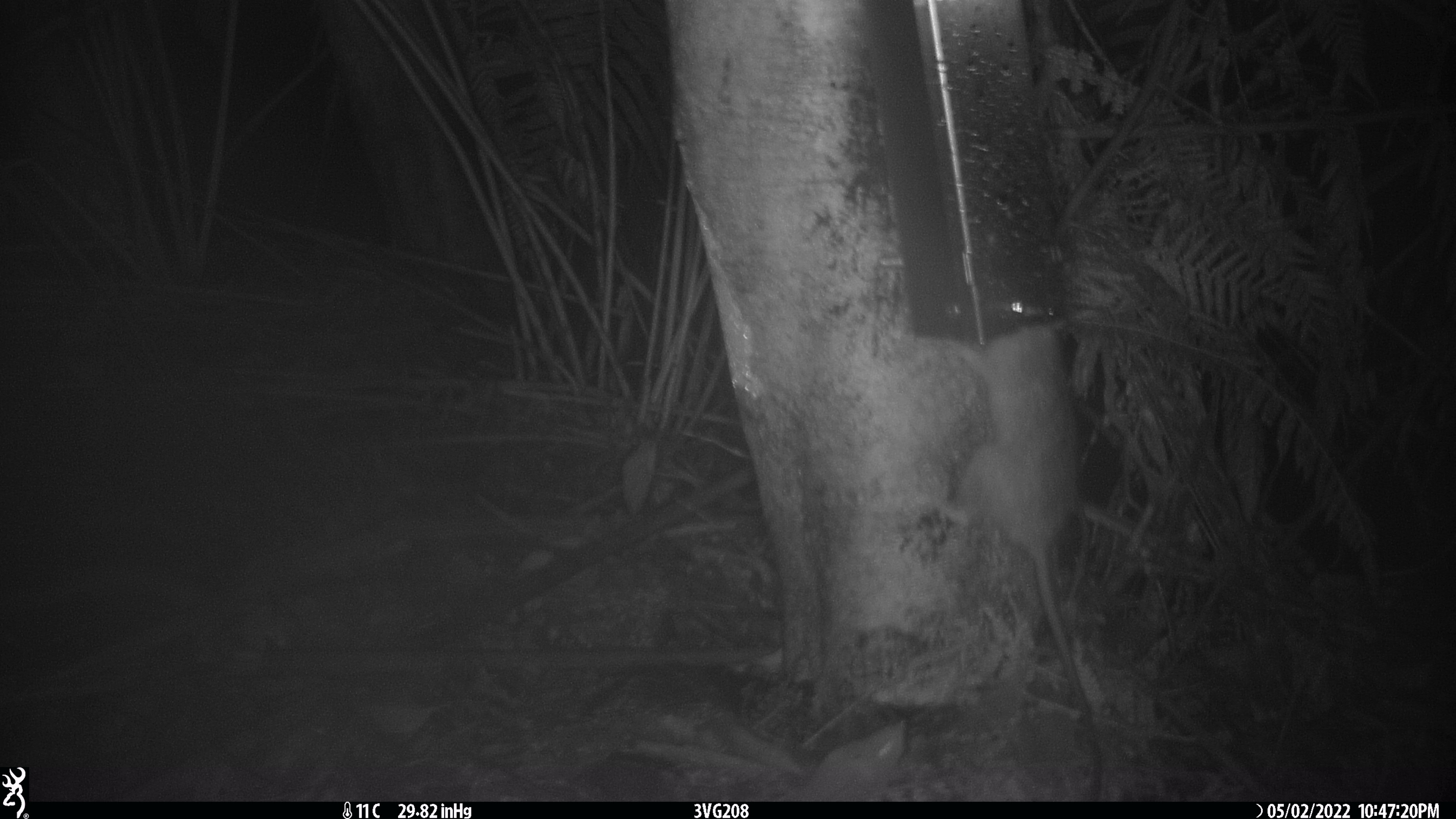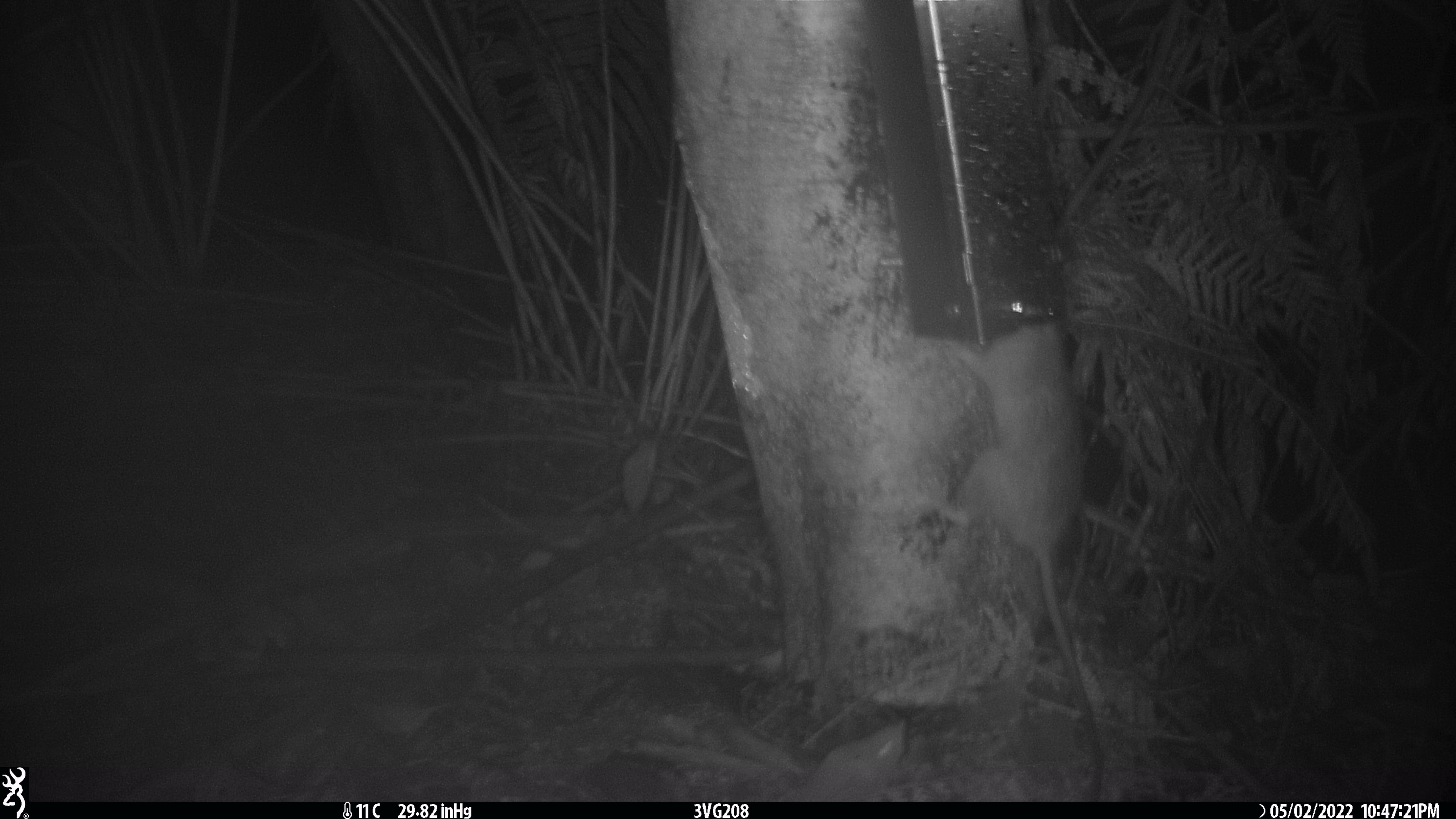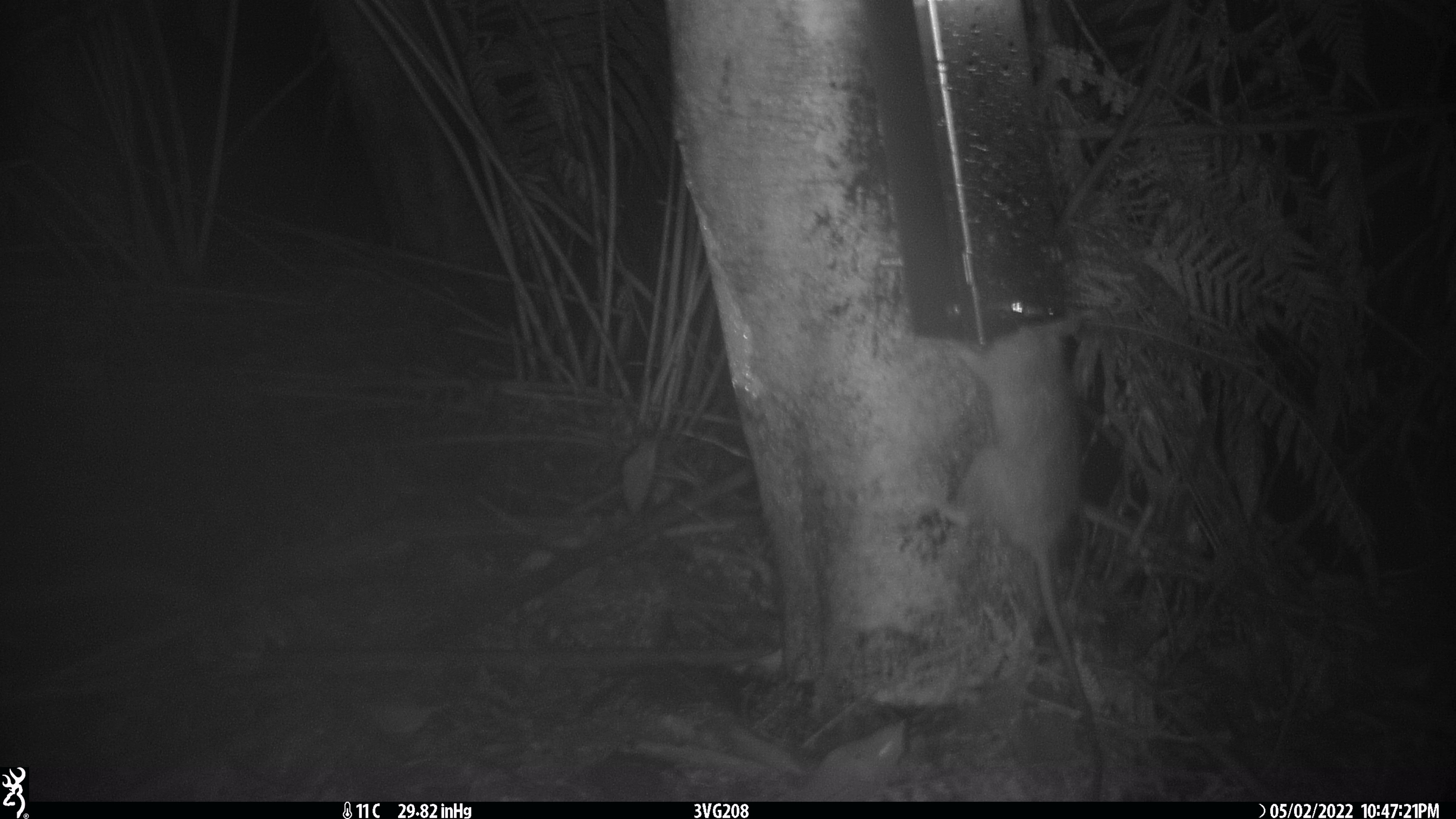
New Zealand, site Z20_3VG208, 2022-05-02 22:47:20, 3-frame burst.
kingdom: Animalia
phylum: Chordata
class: Mammalia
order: Rodentia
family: Muridae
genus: Rattus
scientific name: Rattus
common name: rat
Rat (Rattus).